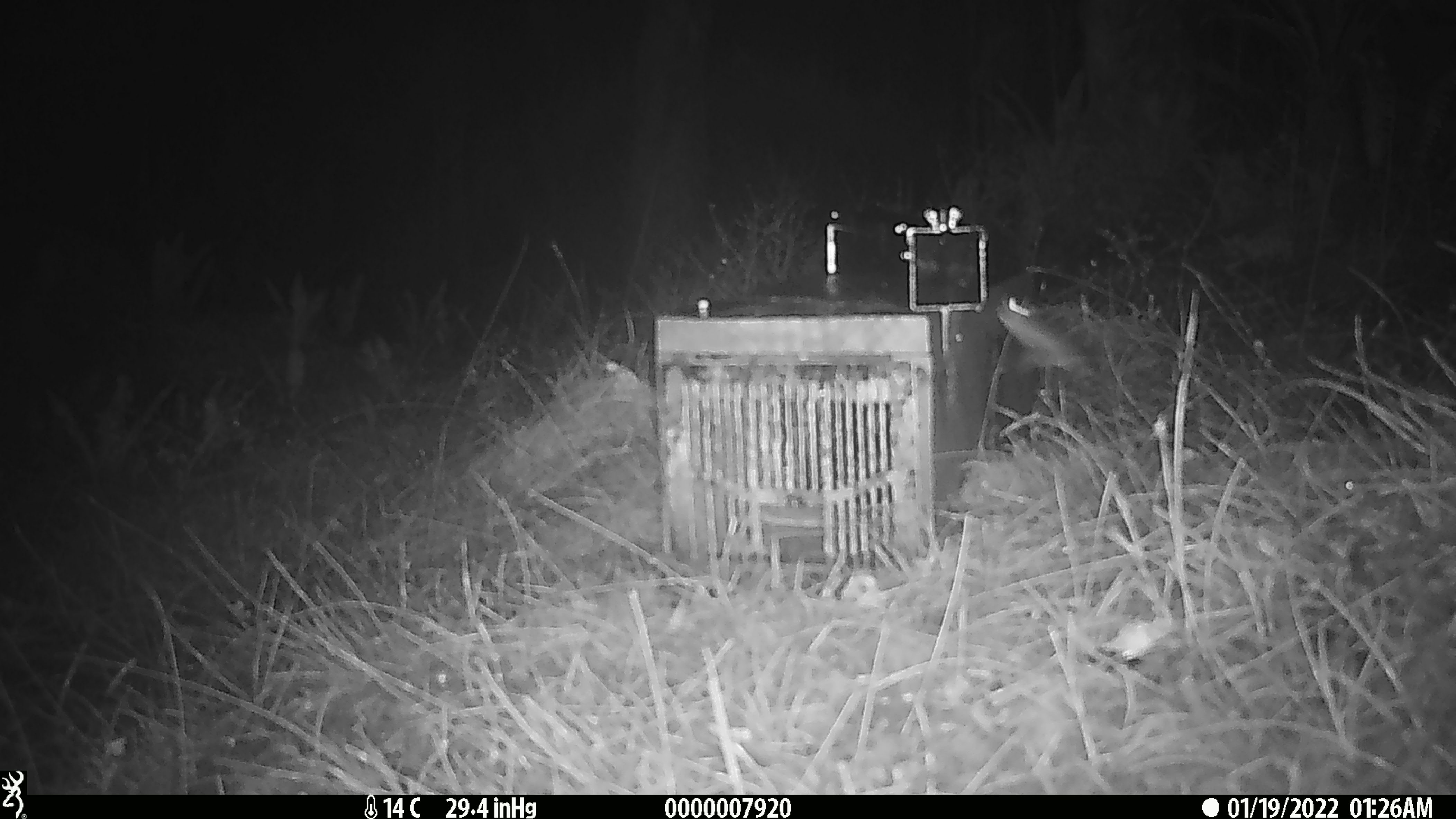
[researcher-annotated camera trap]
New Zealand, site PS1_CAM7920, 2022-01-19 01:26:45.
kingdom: Animalia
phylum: Chordata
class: Mammalia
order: Rodentia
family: Muridae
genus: Mus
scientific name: Mus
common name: mouse